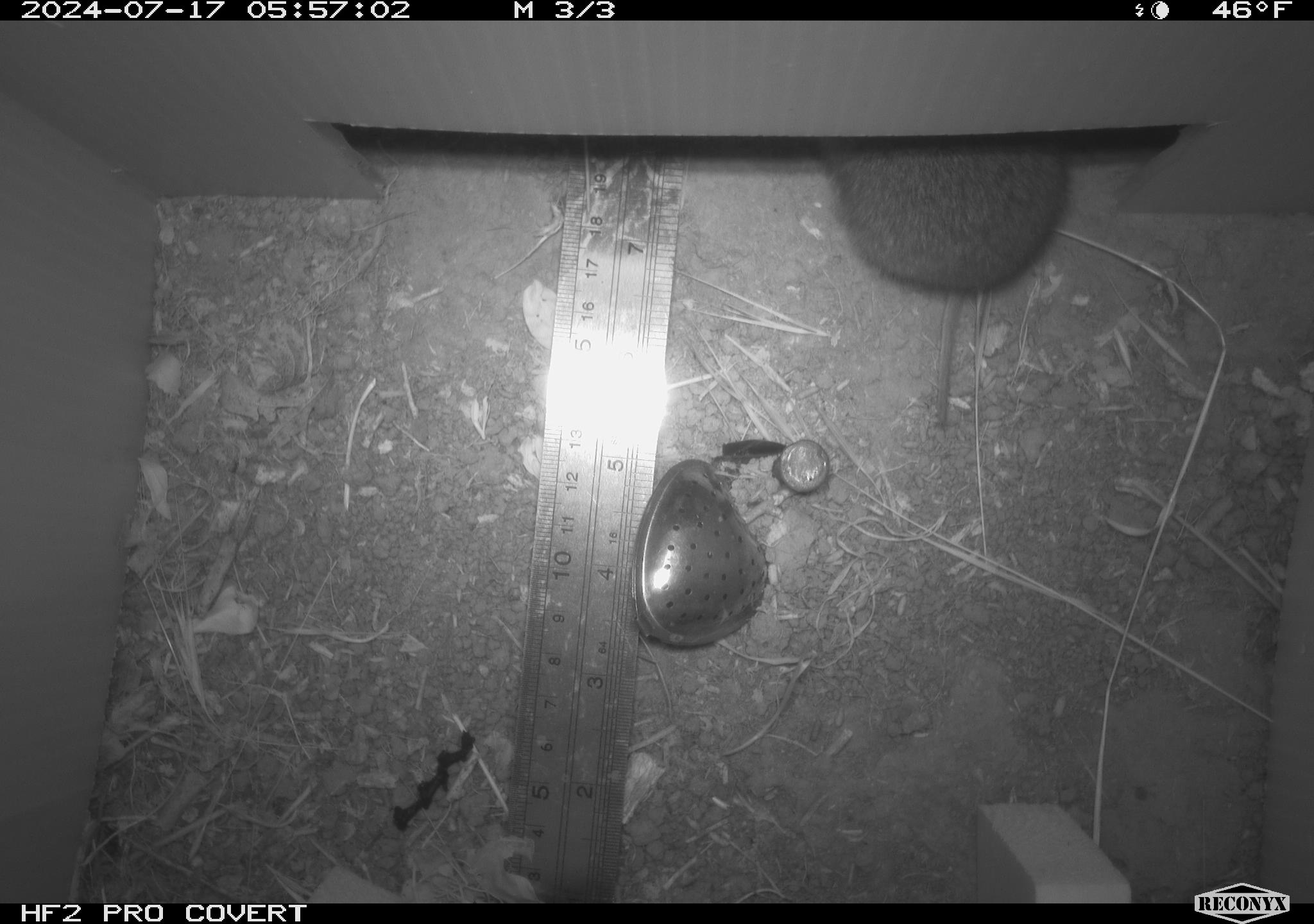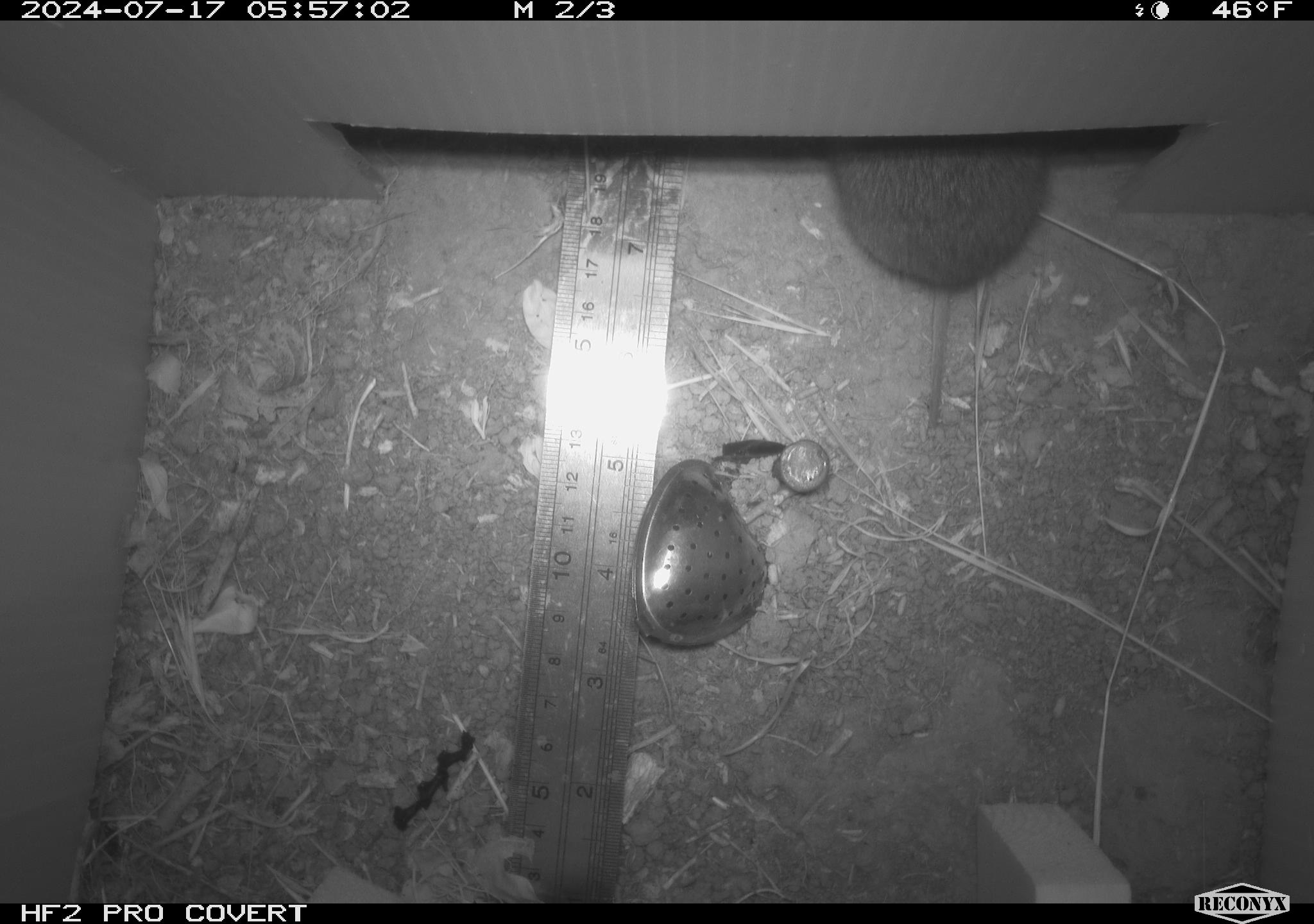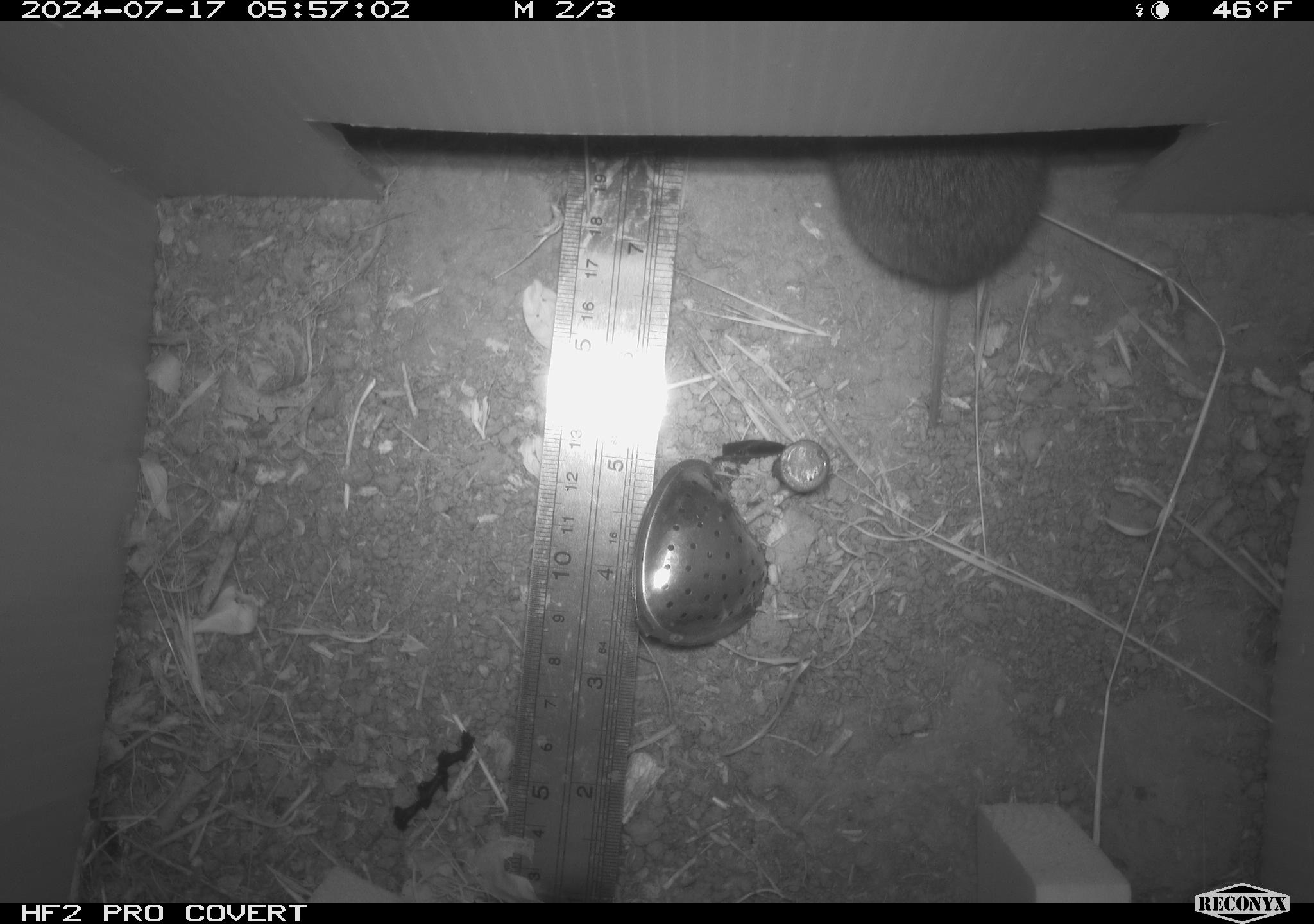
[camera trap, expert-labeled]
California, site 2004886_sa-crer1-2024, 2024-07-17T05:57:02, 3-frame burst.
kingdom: Animalia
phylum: Chordata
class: Mammalia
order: Rodentia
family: Cricetidae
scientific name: Arvicolinae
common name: voles, lemmings, and muskrats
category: arvicolinae subfamily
Arvicolinae subfamily (voles, lemmings, and muskrats) (Arvicolinae).